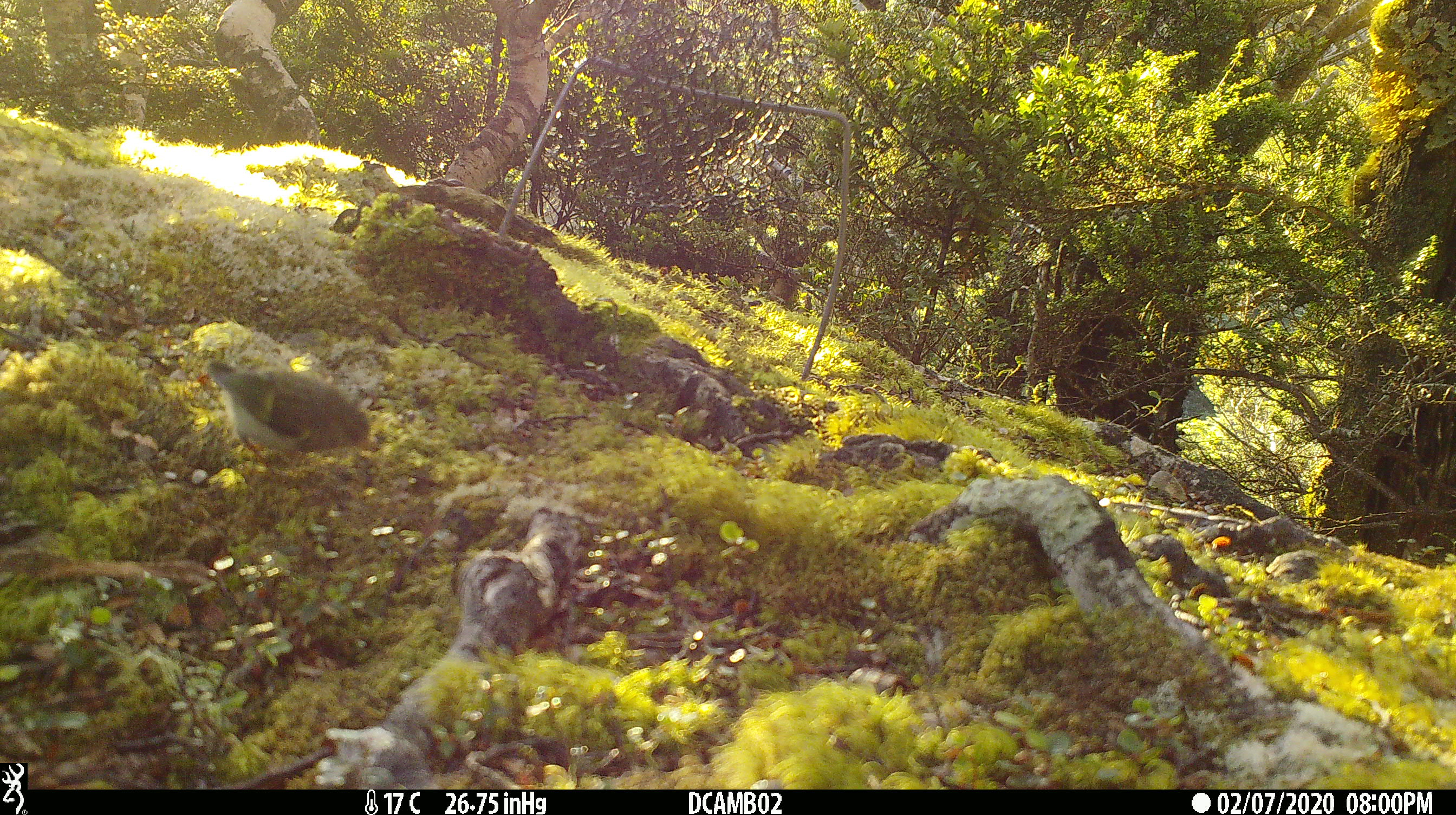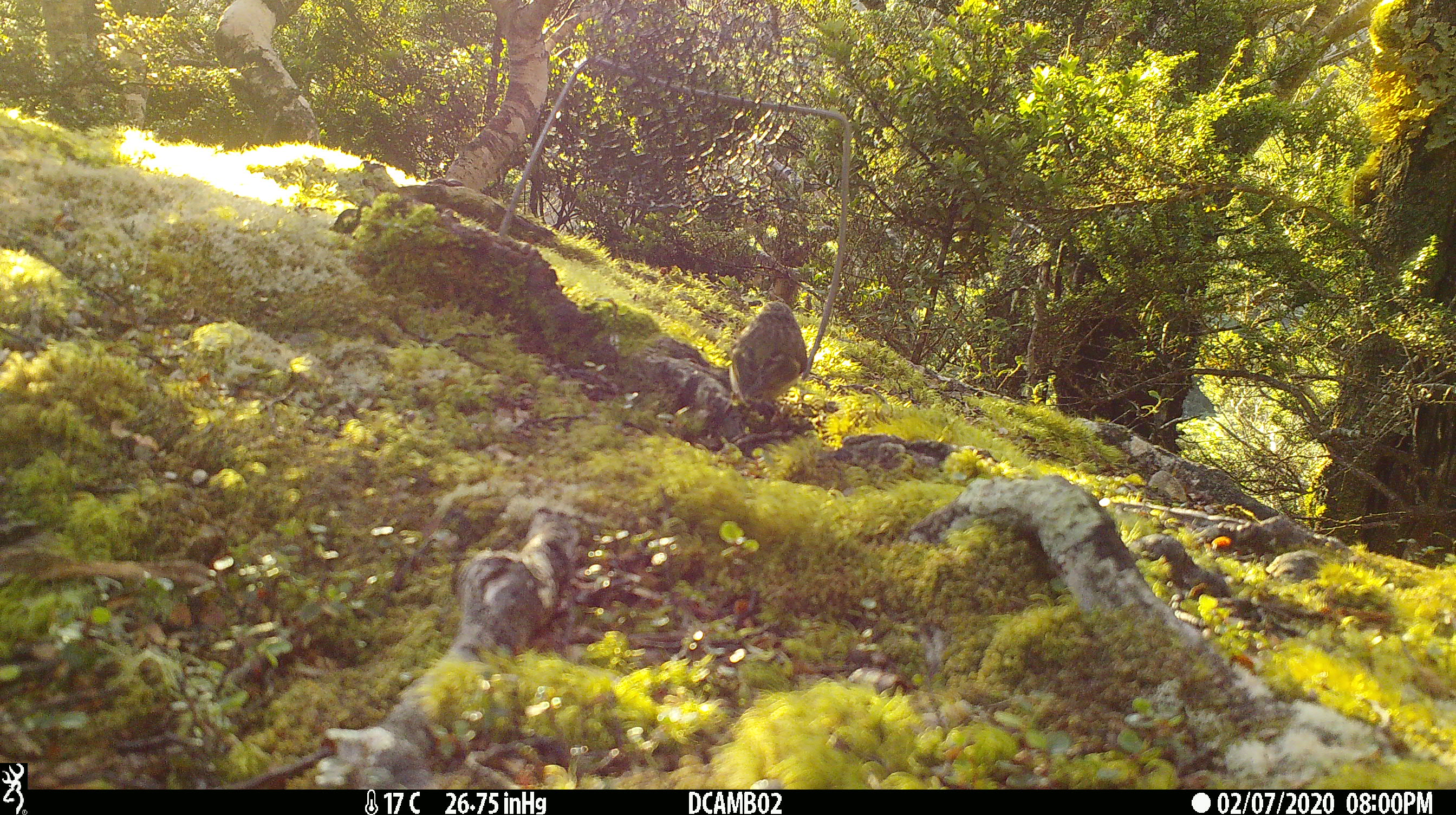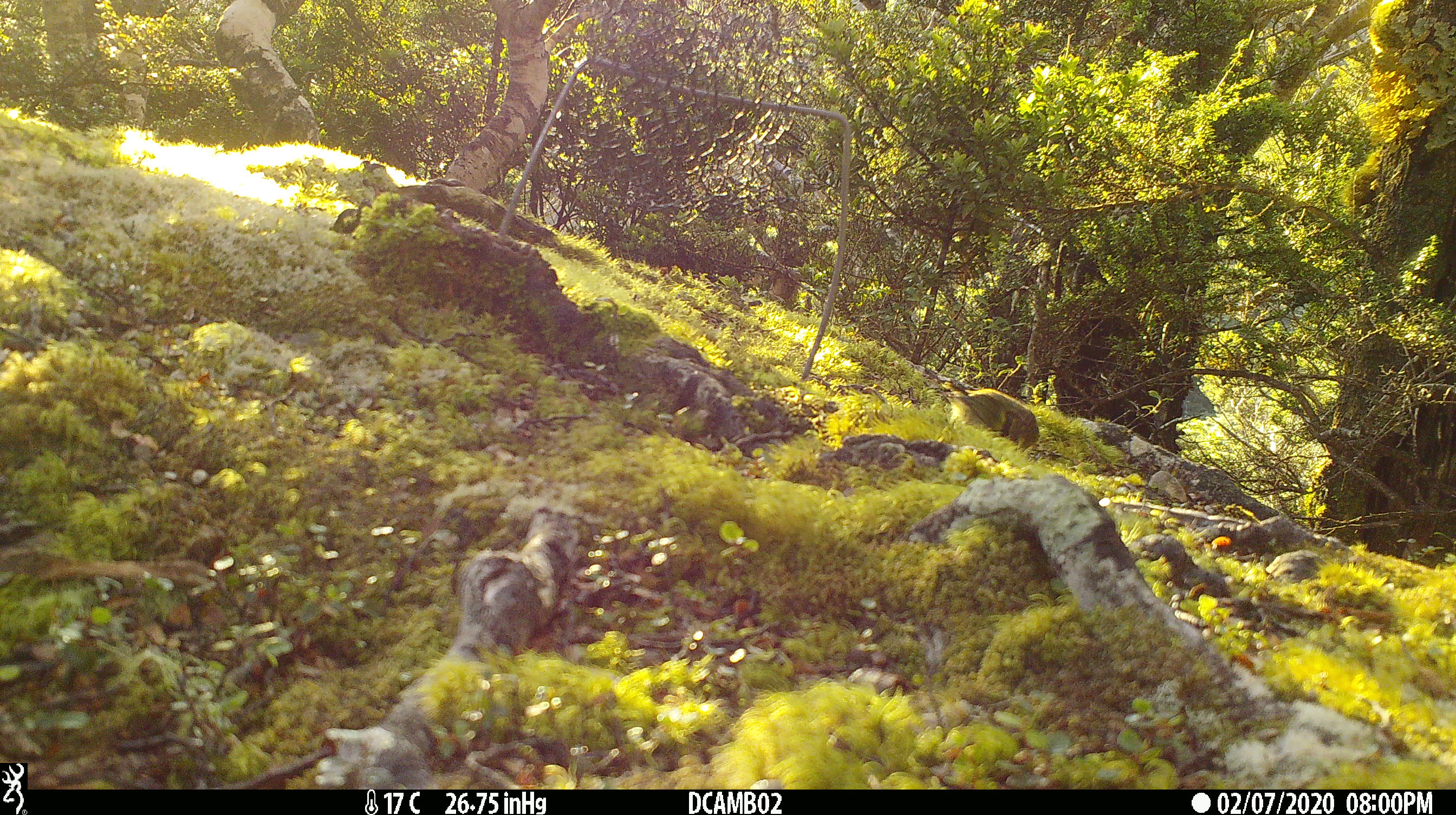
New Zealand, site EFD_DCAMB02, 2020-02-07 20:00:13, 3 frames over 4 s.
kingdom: Animalia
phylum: Chordata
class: Aves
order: Passeriformes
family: Acanthisittidae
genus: Acanthisitta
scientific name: Acanthisitta chloris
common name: rifleman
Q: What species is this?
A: Rifleman (Acanthisitta chloris).